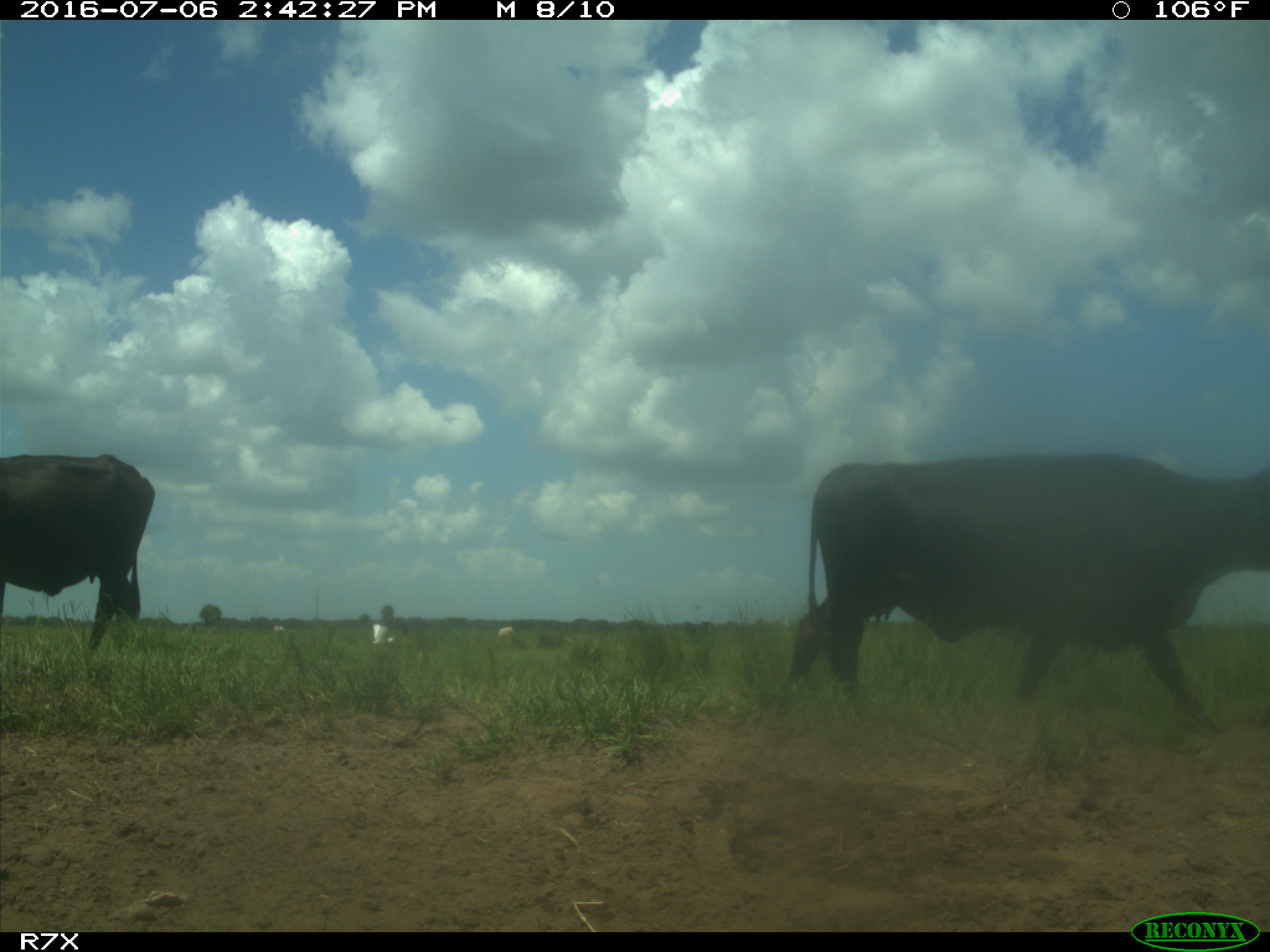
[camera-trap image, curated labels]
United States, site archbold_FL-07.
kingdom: Animalia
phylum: Chordata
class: Mammalia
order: Artiodactyla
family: Bovidae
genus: Bos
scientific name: Bos taurus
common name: domestic cow